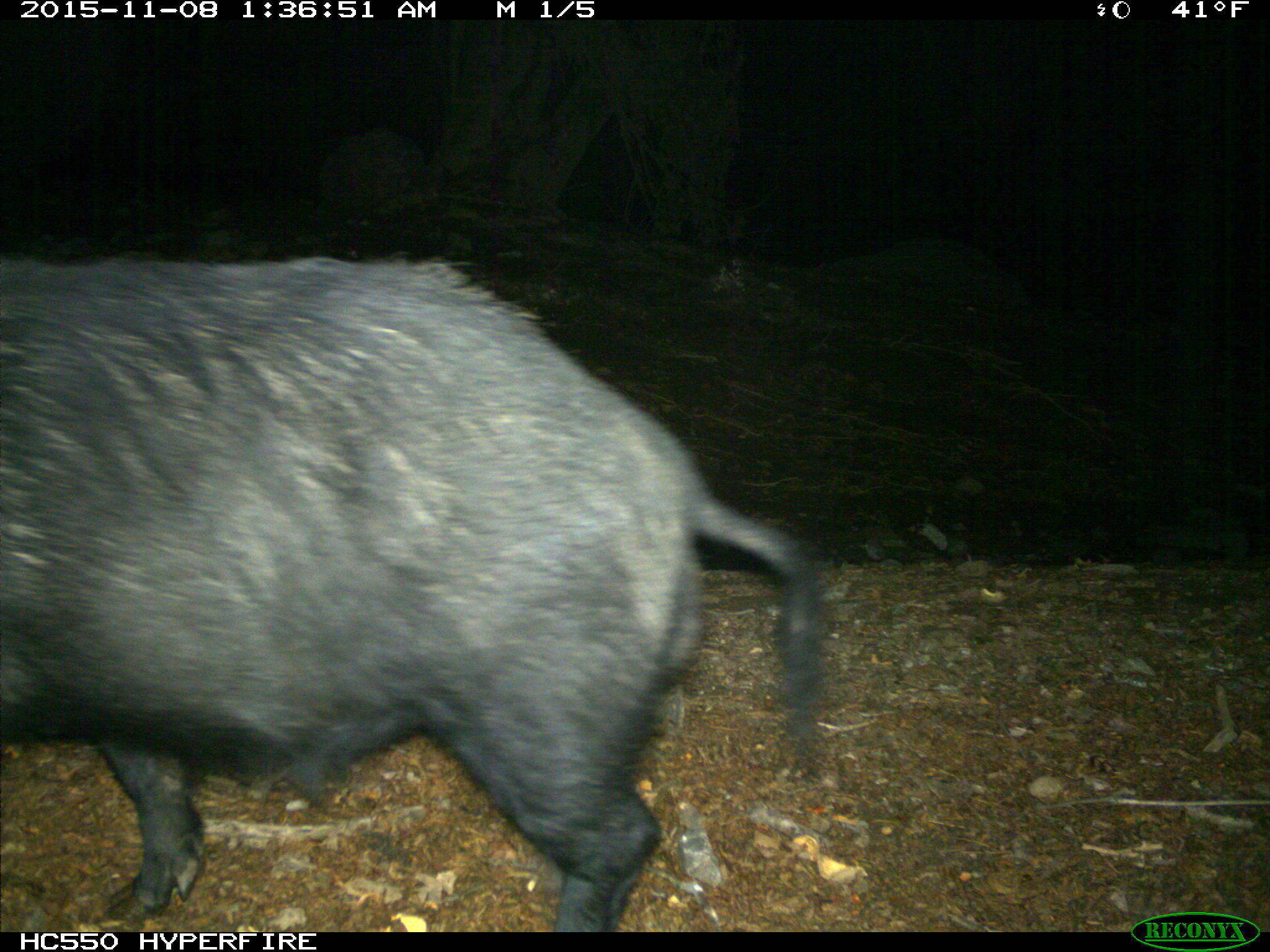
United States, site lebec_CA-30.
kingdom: Animalia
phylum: Chordata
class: Mammalia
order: Artiodactyla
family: Suidae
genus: Sus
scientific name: Sus scrofa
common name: wild boar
Sus scrofa (wild boar).